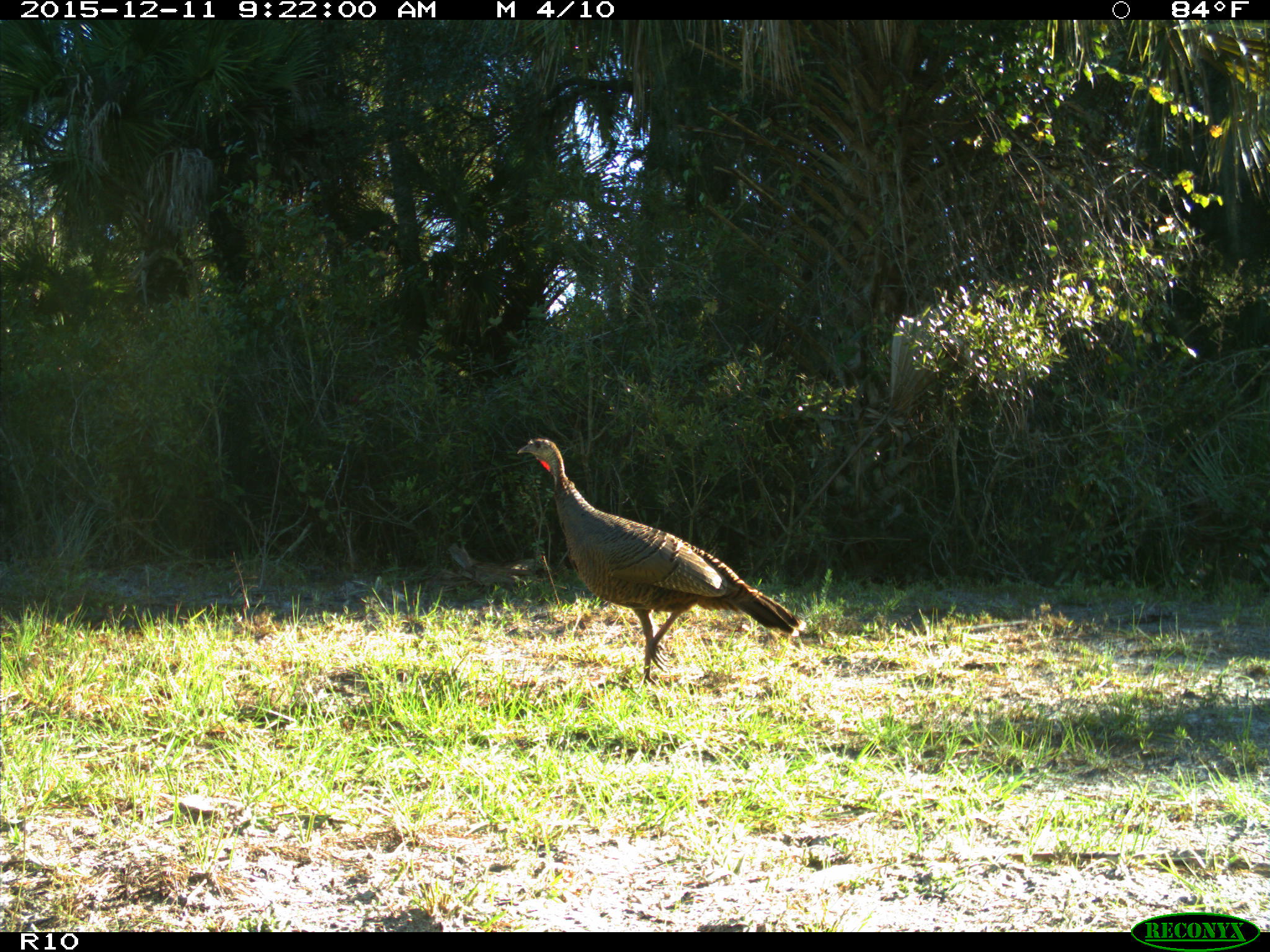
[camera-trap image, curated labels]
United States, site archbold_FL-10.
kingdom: Animalia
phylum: Chordata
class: Aves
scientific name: Aves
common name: birds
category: unidentified bird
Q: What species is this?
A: Unidentified bird (birds) (Aves).